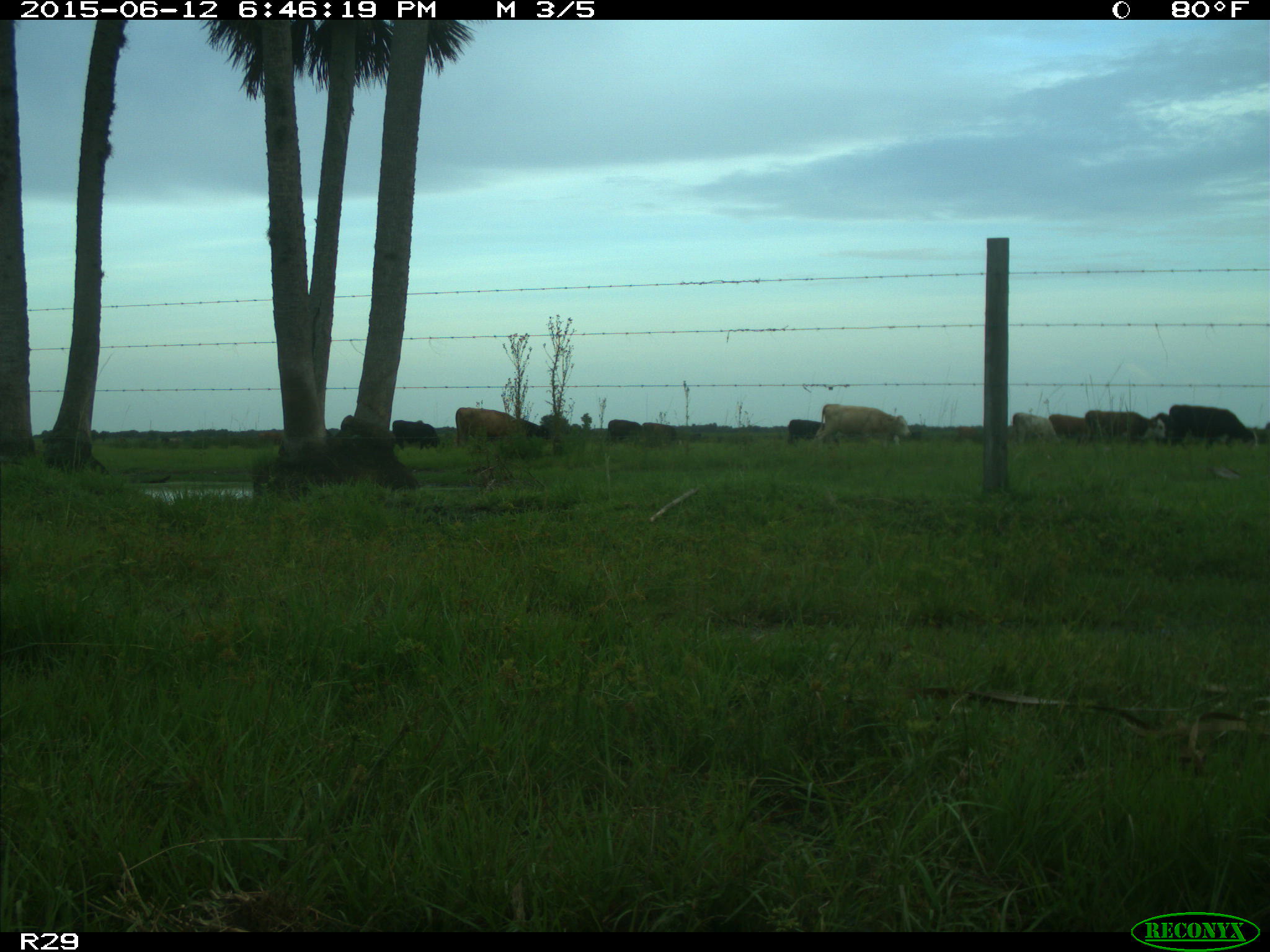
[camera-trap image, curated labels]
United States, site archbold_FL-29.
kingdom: Animalia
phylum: Chordata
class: Mammalia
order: Artiodactyla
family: Bovidae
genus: Bos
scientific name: Bos taurus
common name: domestic cow